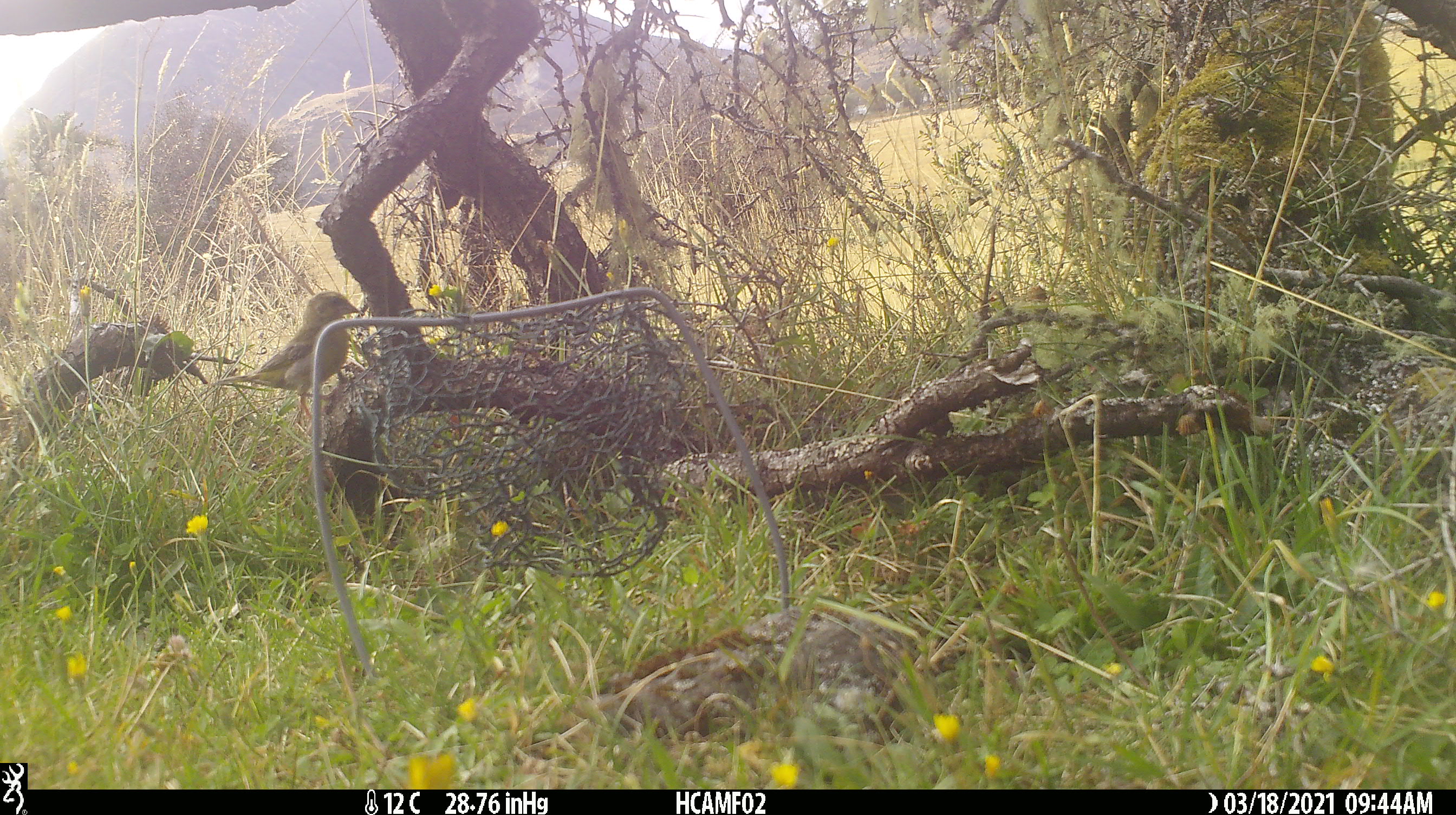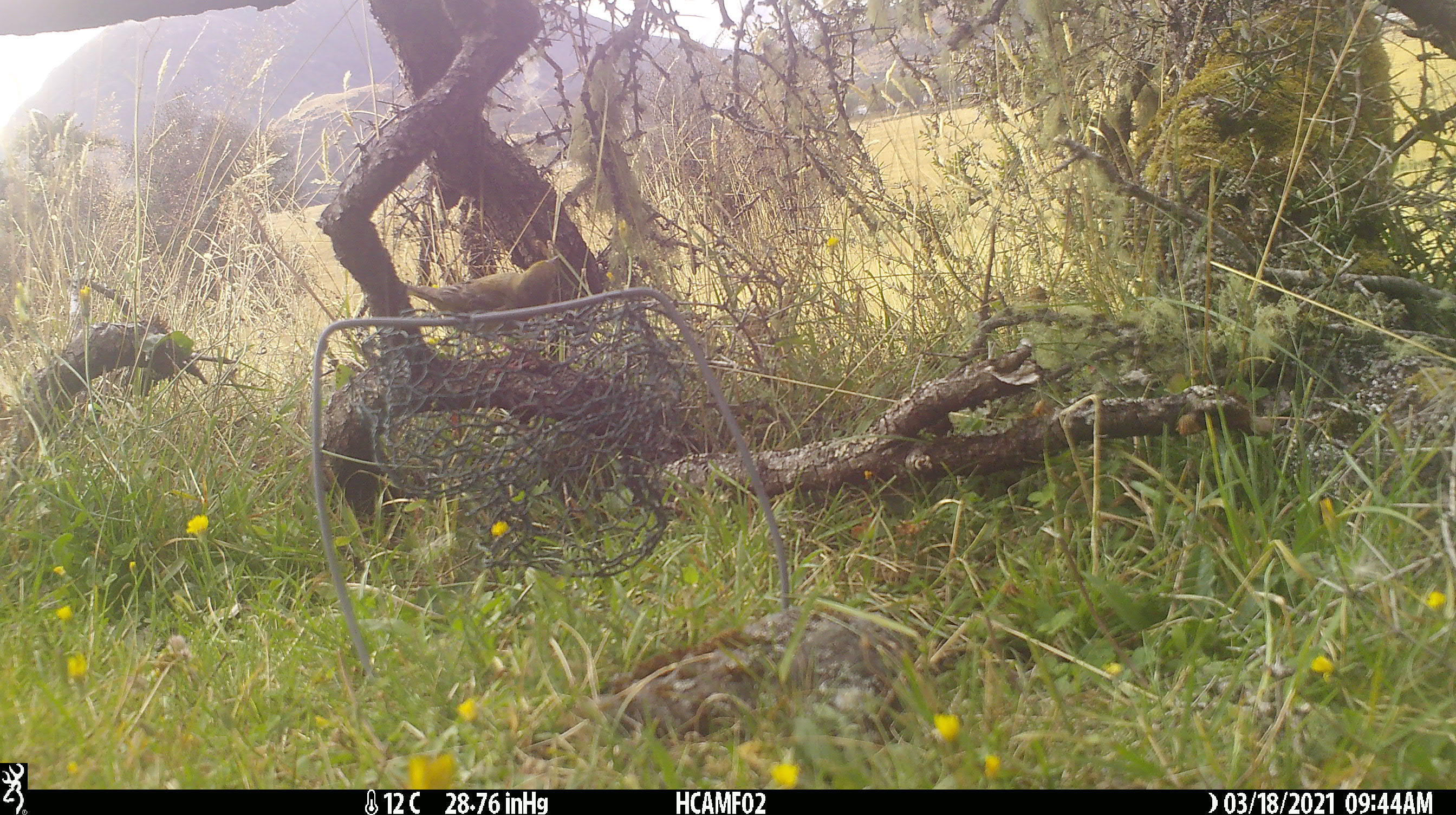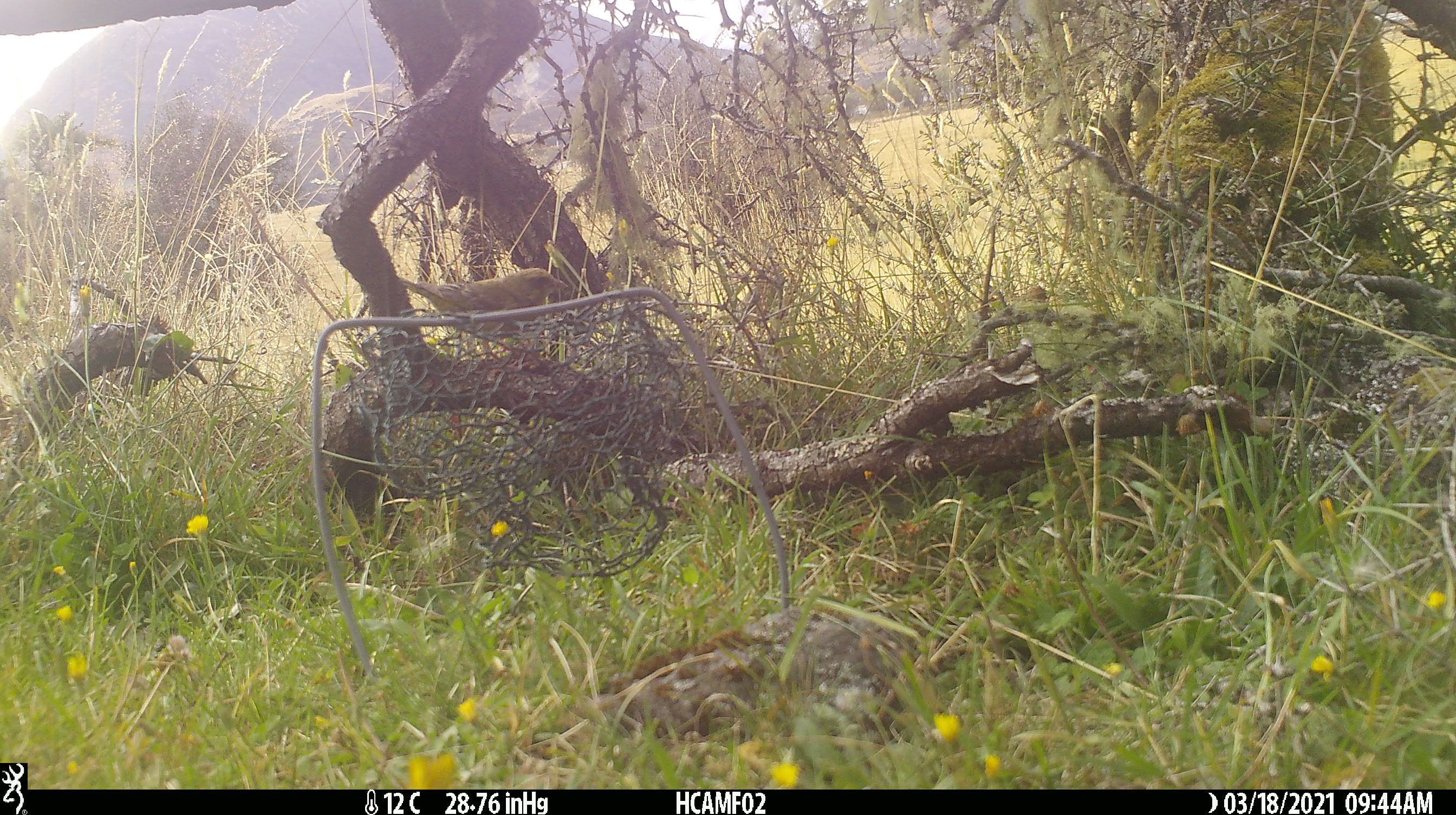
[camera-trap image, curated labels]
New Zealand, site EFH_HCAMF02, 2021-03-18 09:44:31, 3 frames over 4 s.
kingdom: Animalia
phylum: Chordata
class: Aves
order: Passeriformes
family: Fringillidae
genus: Chloris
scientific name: Chloris chloris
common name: greenfinch